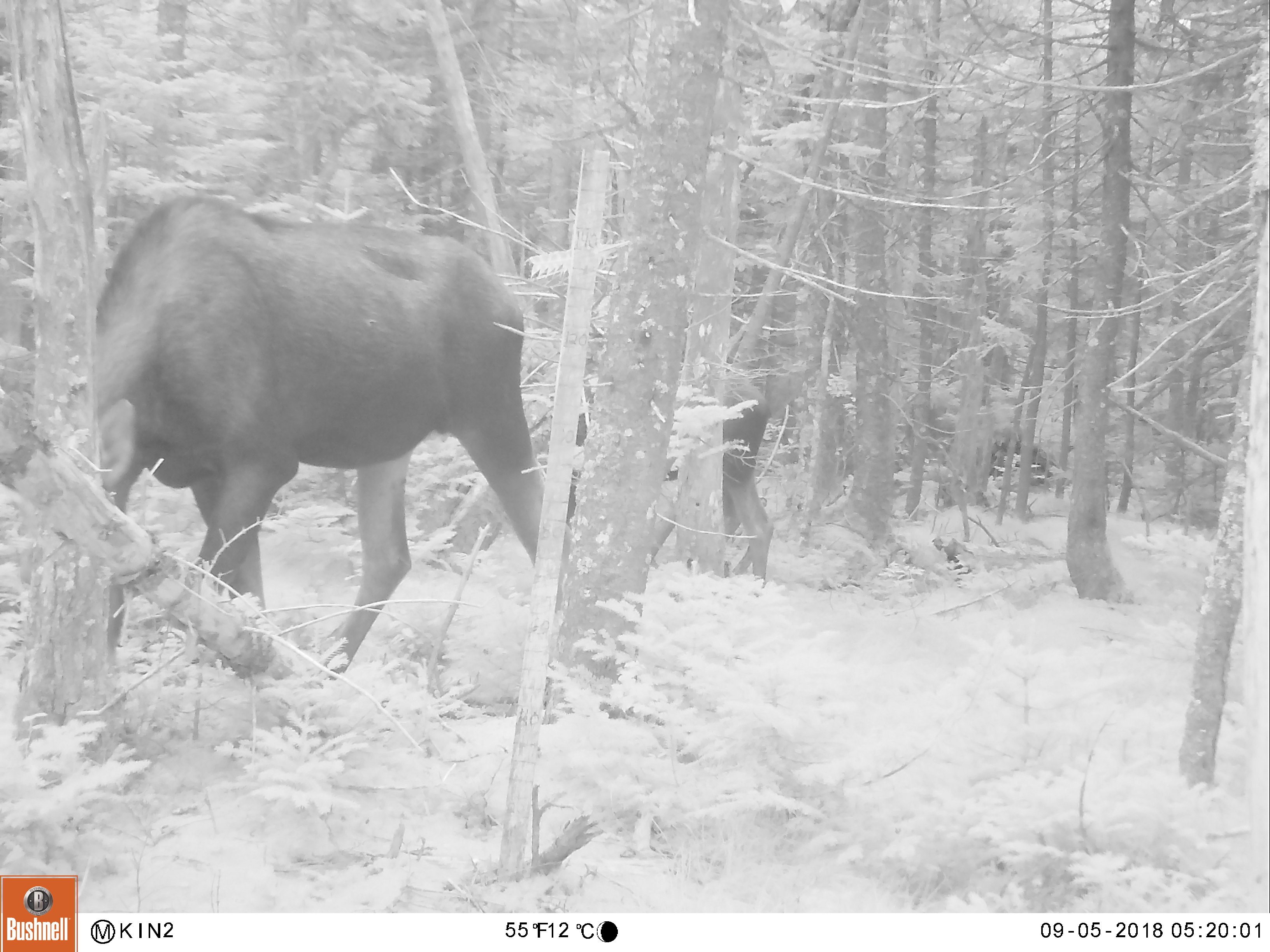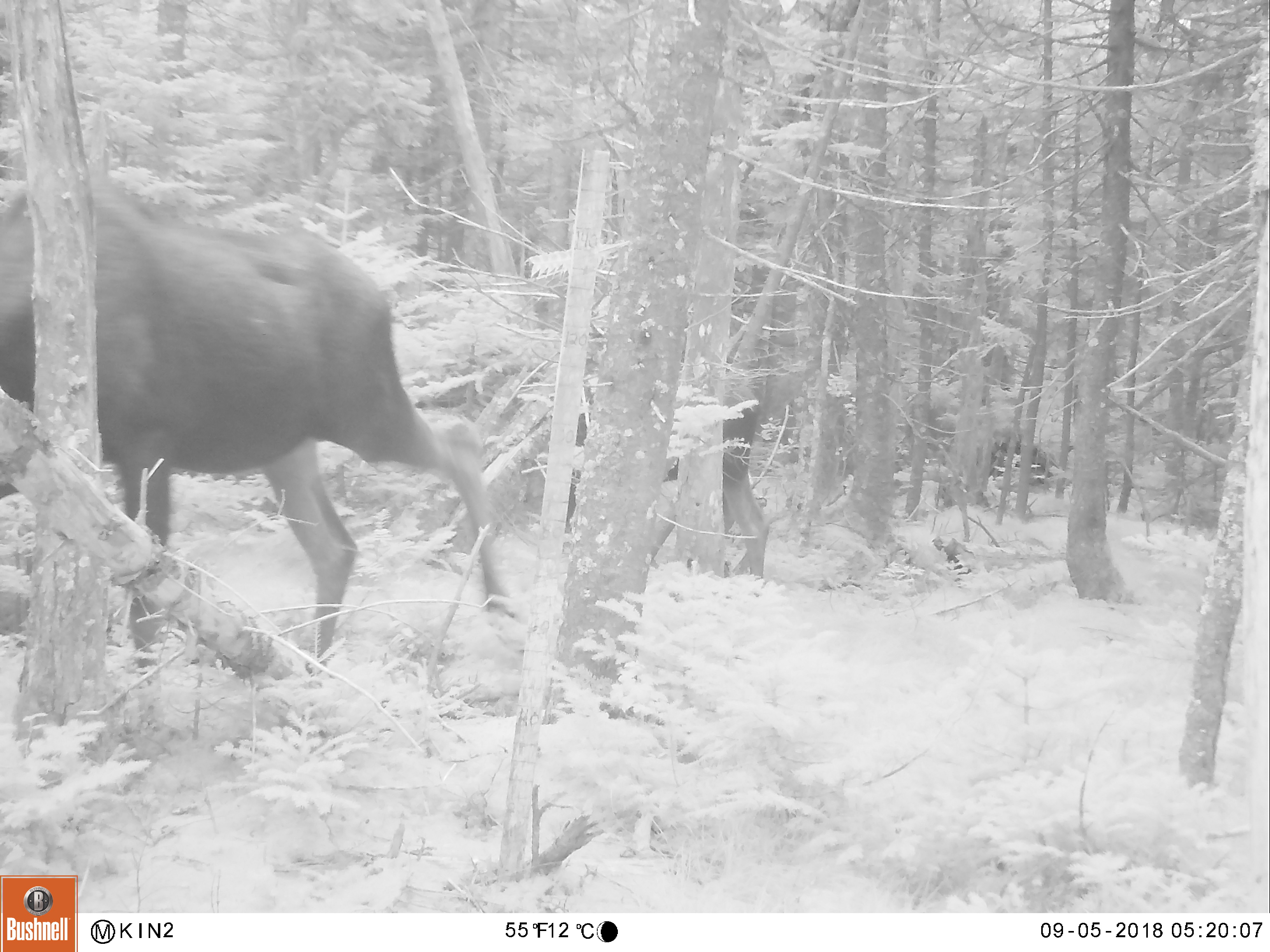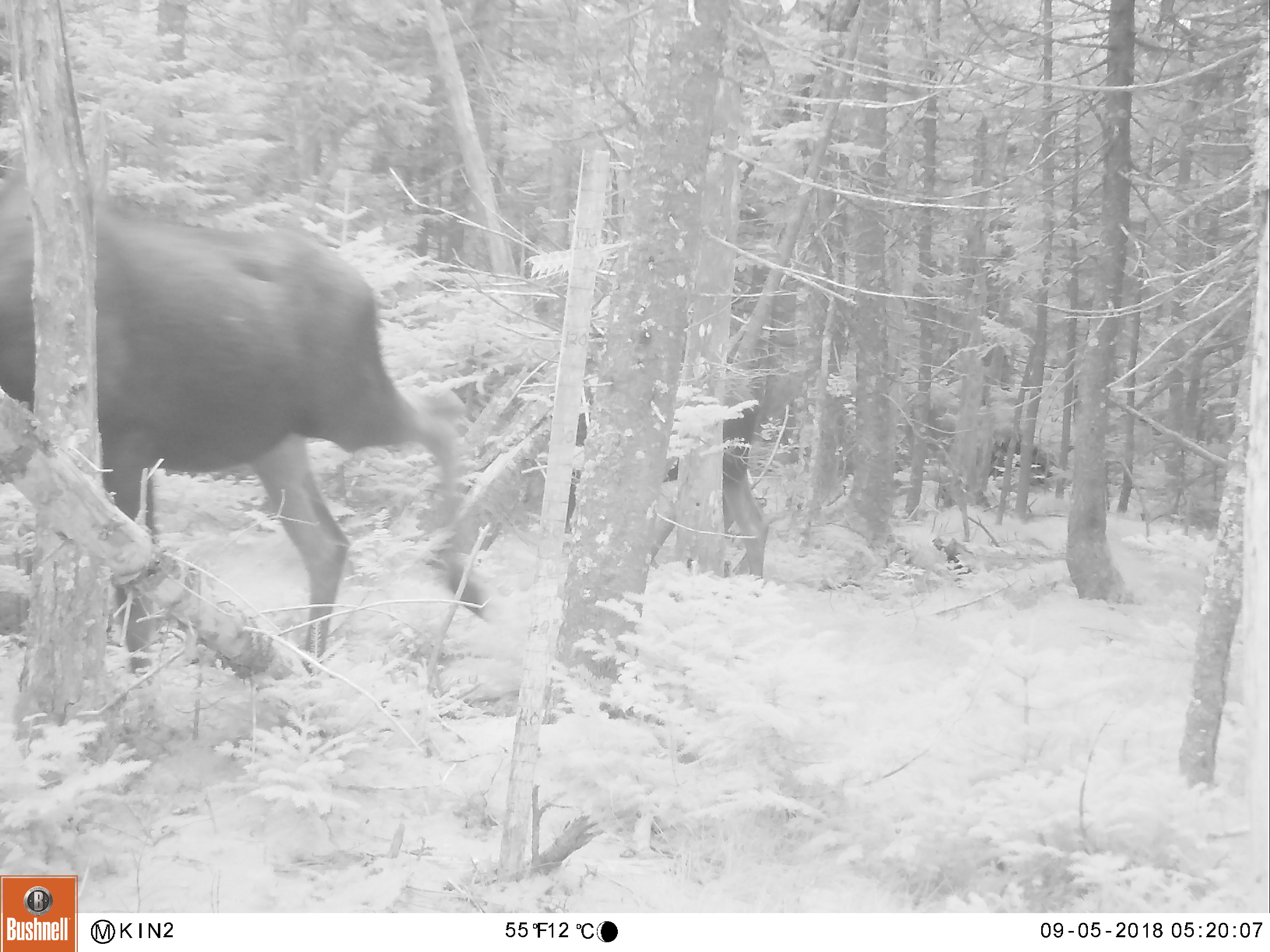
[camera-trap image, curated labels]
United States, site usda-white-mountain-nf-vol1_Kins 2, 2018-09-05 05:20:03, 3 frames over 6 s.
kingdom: Animalia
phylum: Chordata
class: Mammalia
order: Artiodactyla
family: Cervidae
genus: Alces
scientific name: Alces alces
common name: moose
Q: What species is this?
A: Moose (Alces alces).